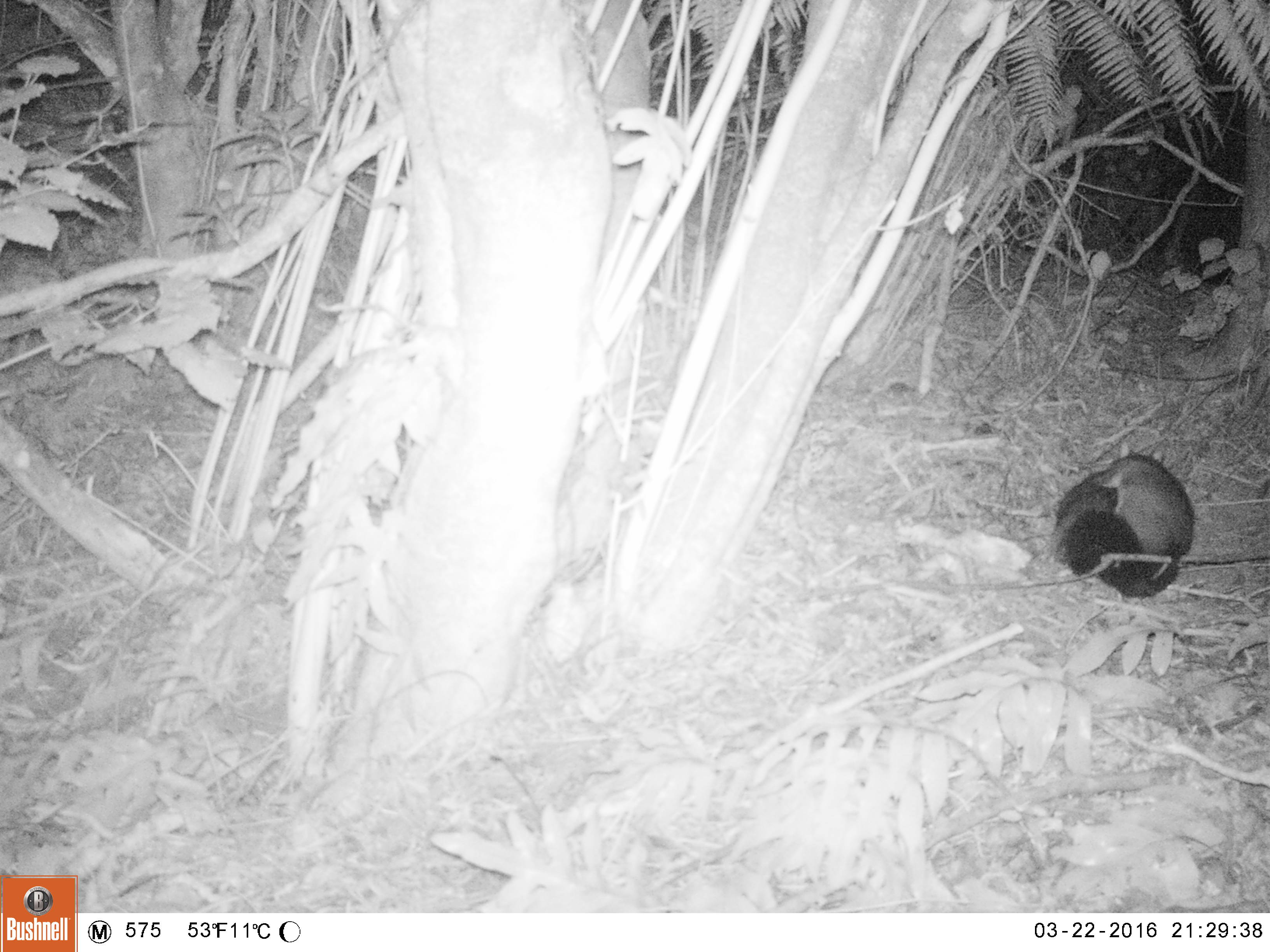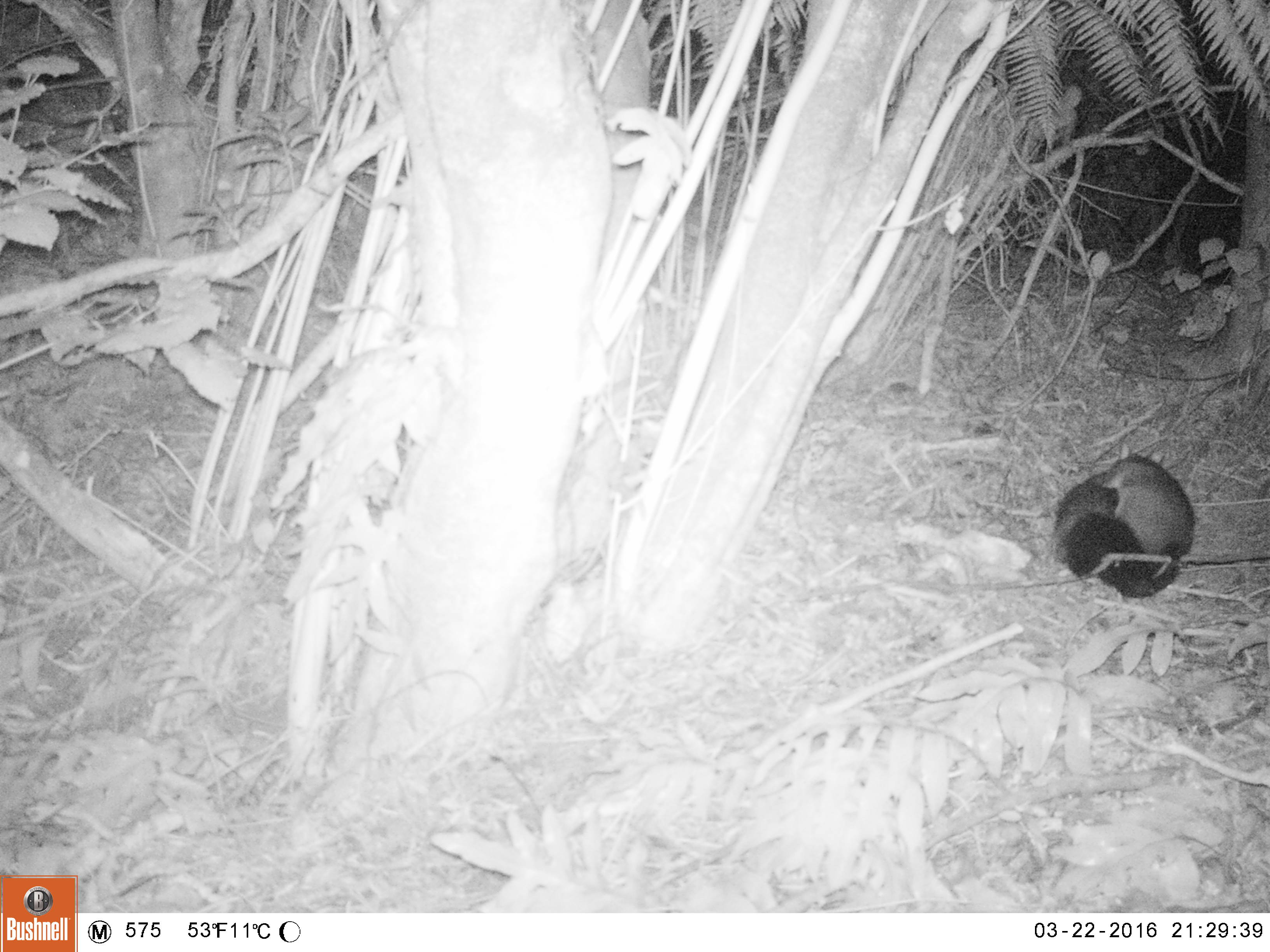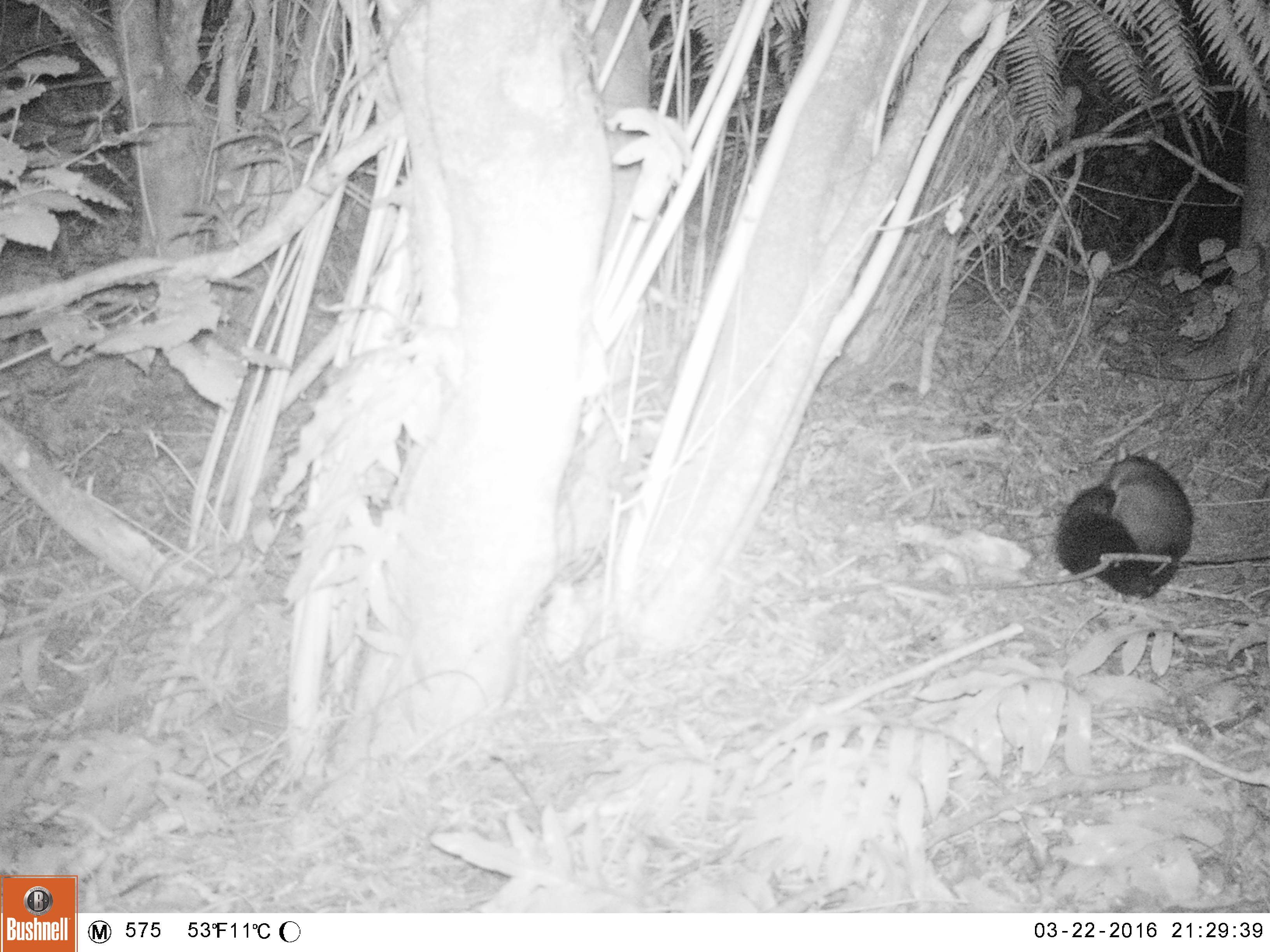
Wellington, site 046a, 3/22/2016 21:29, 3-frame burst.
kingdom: Animalia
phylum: Chordata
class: Mammalia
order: Didelphimorphia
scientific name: Didelphimorphia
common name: possum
Possum (Didelphimorphia).